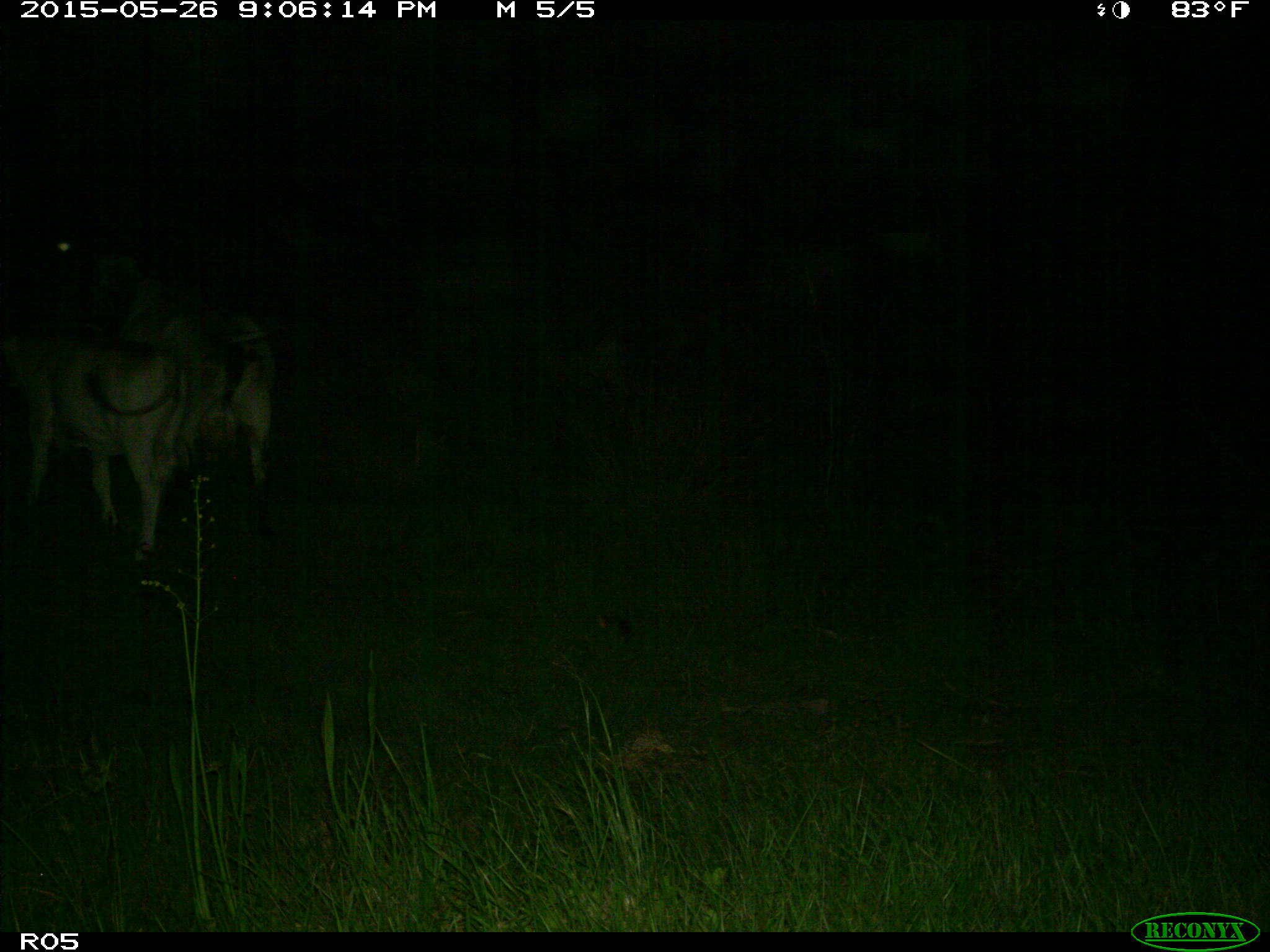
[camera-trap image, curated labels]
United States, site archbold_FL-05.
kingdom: Animalia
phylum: Chordata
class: Mammalia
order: Artiodactyla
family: Bovidae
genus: Bos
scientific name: Bos taurus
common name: domestic cow